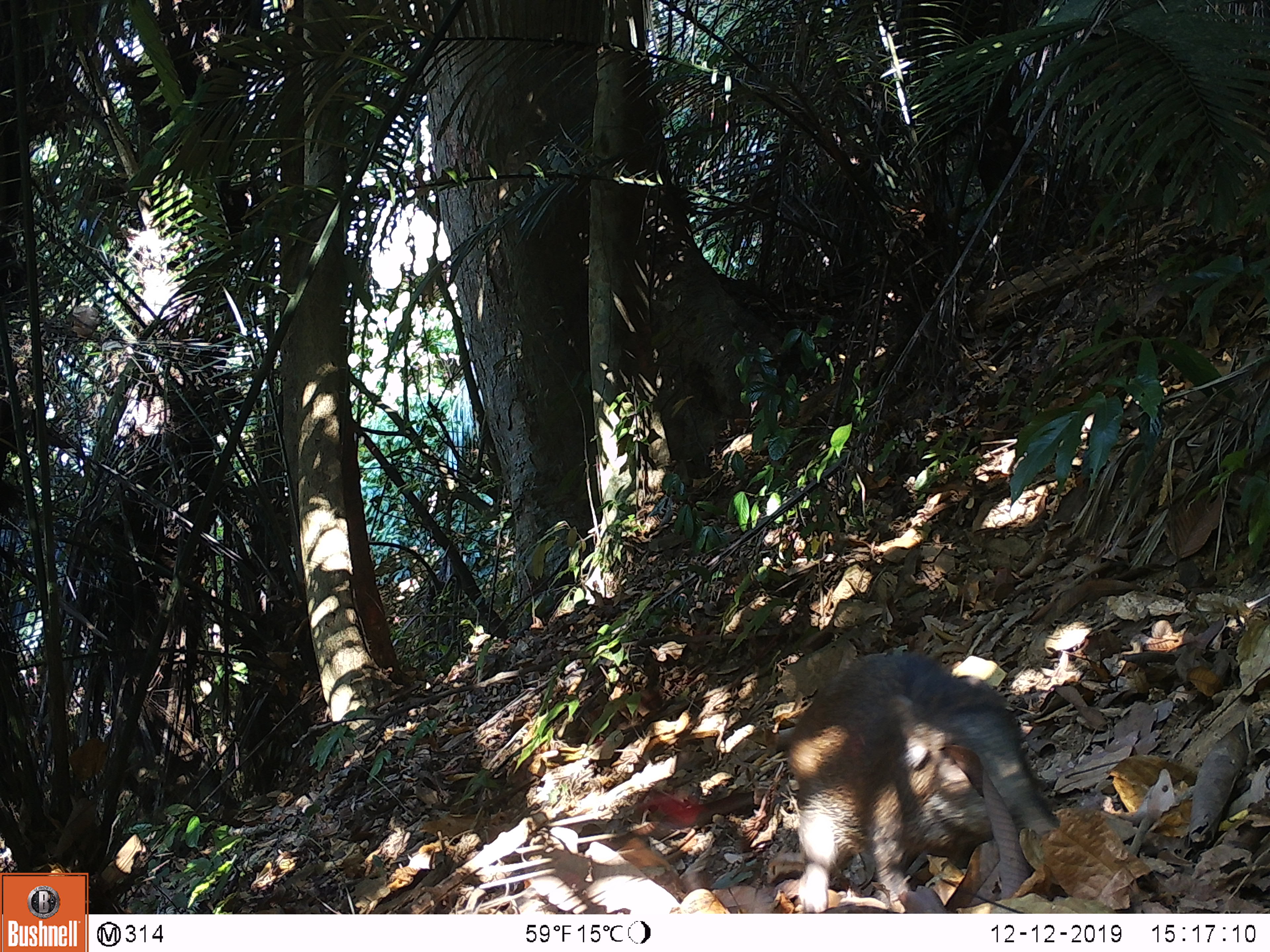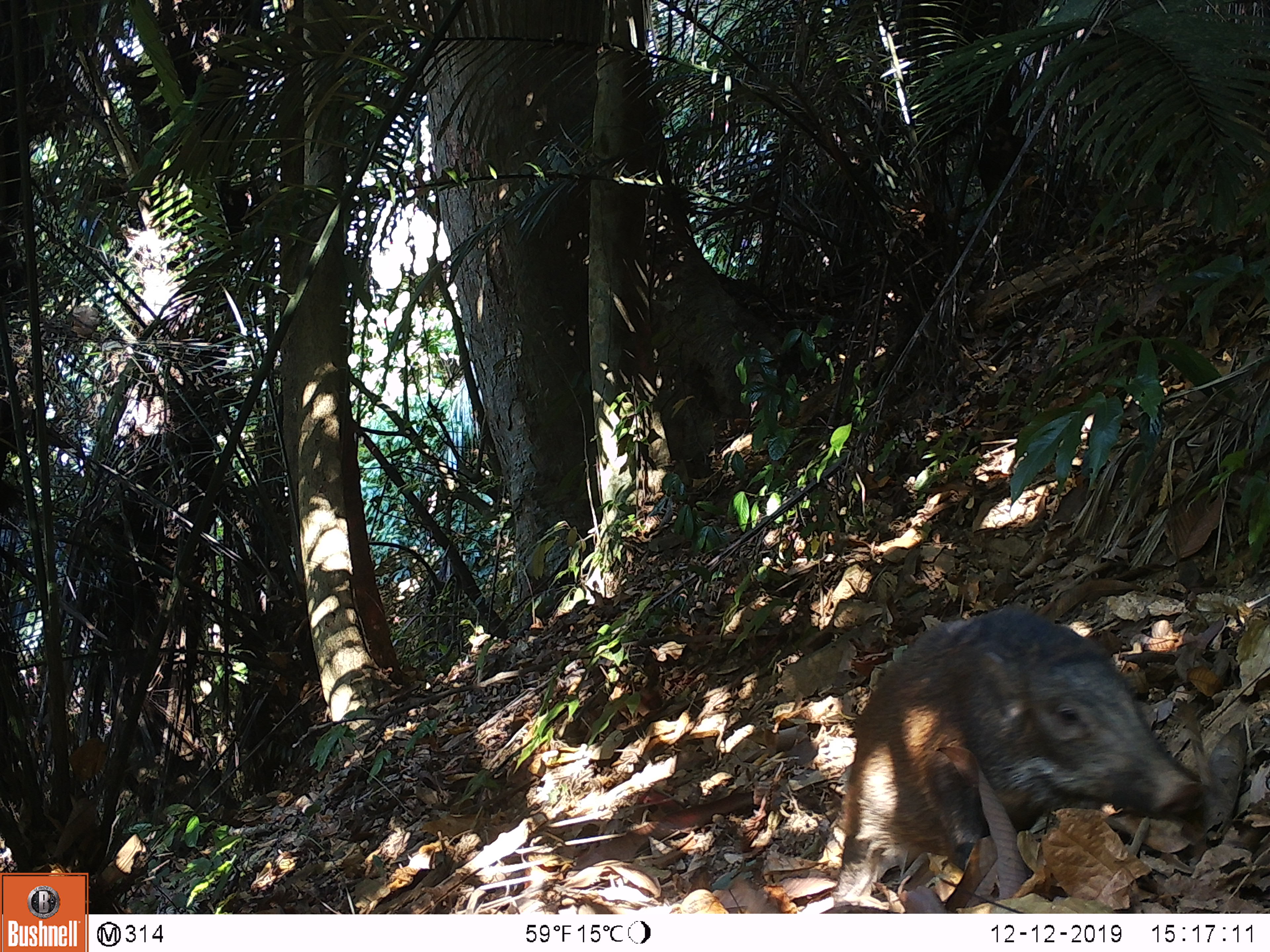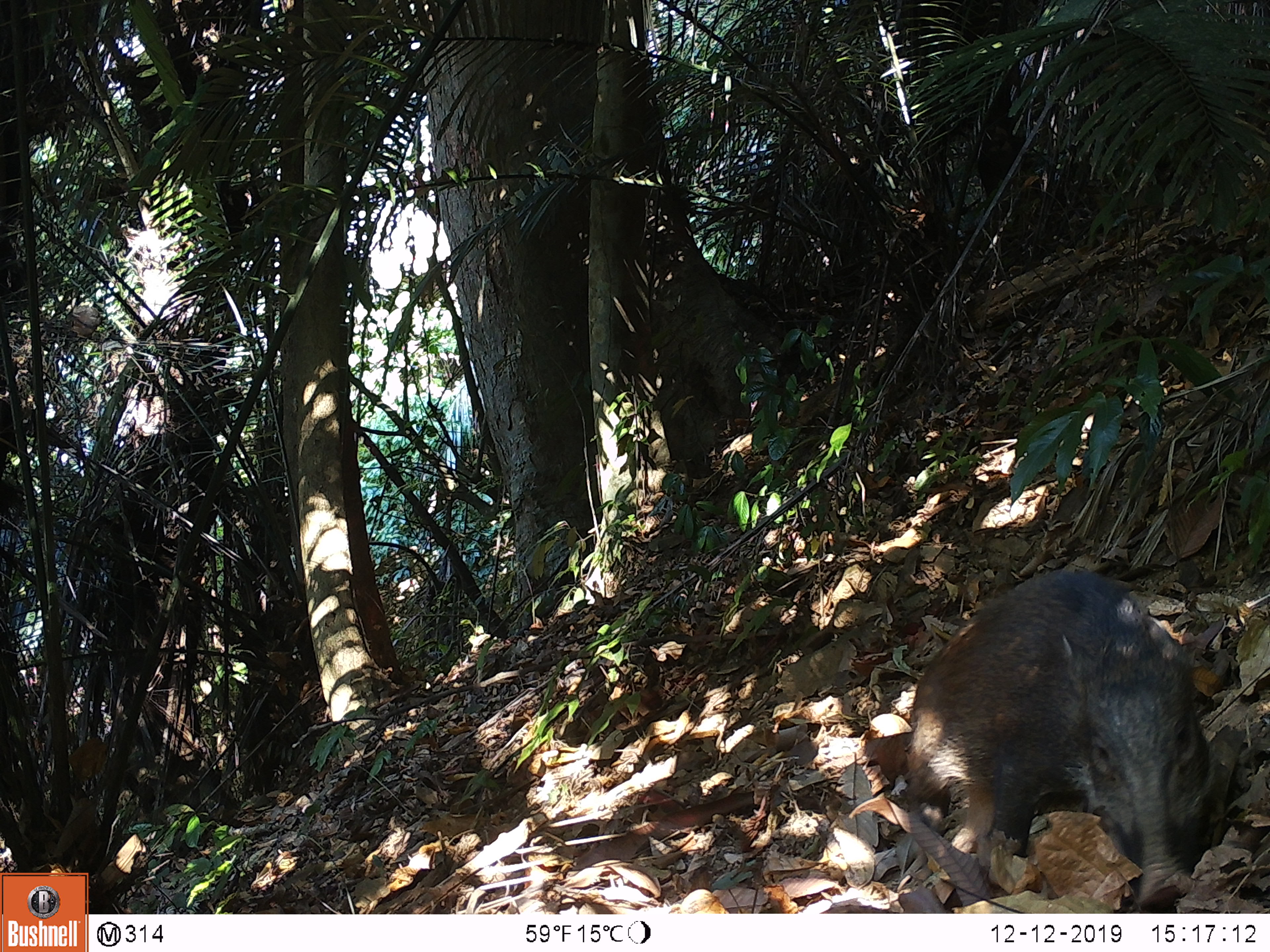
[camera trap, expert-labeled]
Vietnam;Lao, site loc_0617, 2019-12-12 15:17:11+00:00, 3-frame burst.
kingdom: Animalia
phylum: Chordata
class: Mammalia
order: Artiodactyla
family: Suidae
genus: Sus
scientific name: Sus scrofa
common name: eurasian wild pig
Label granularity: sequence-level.